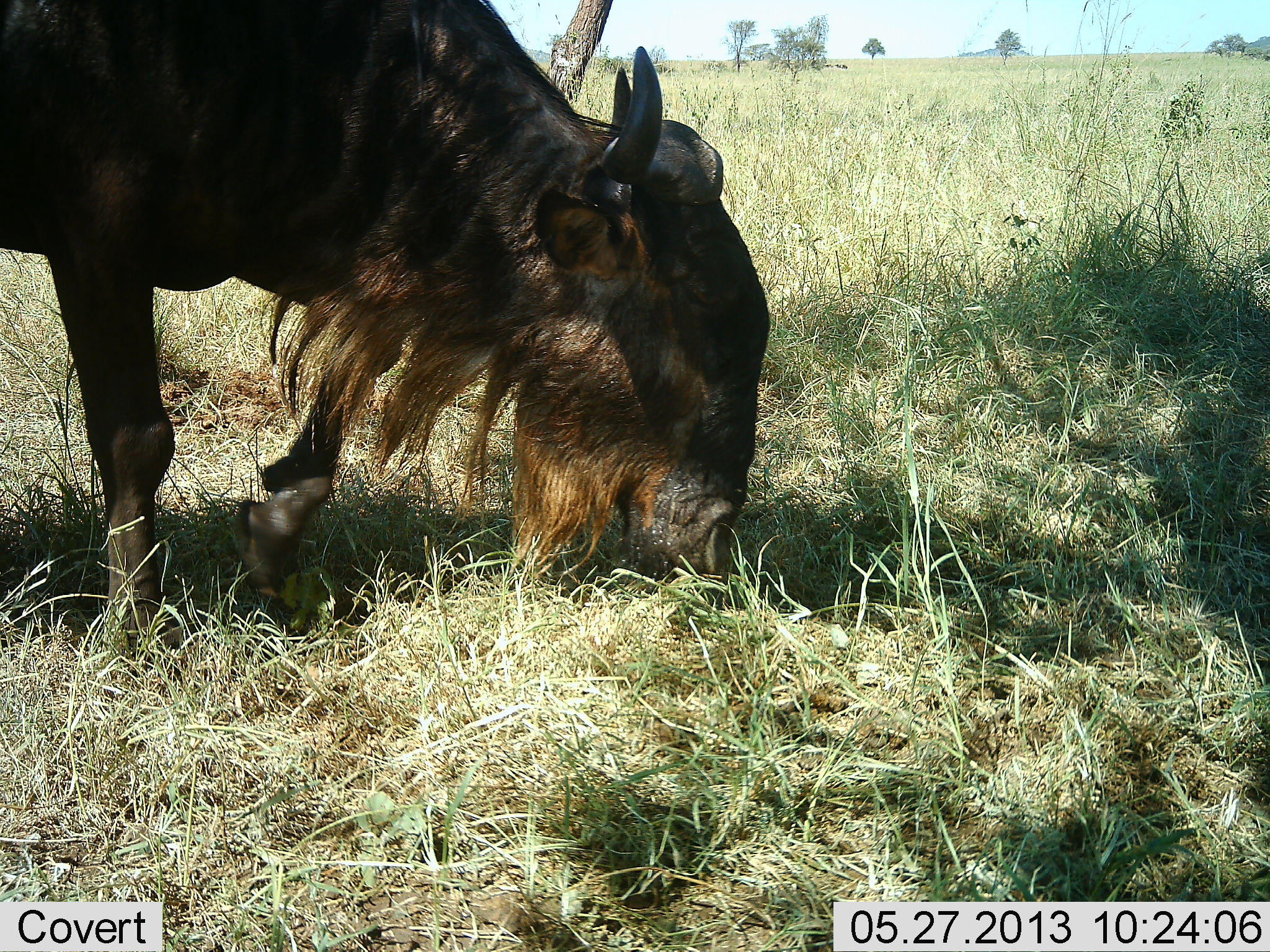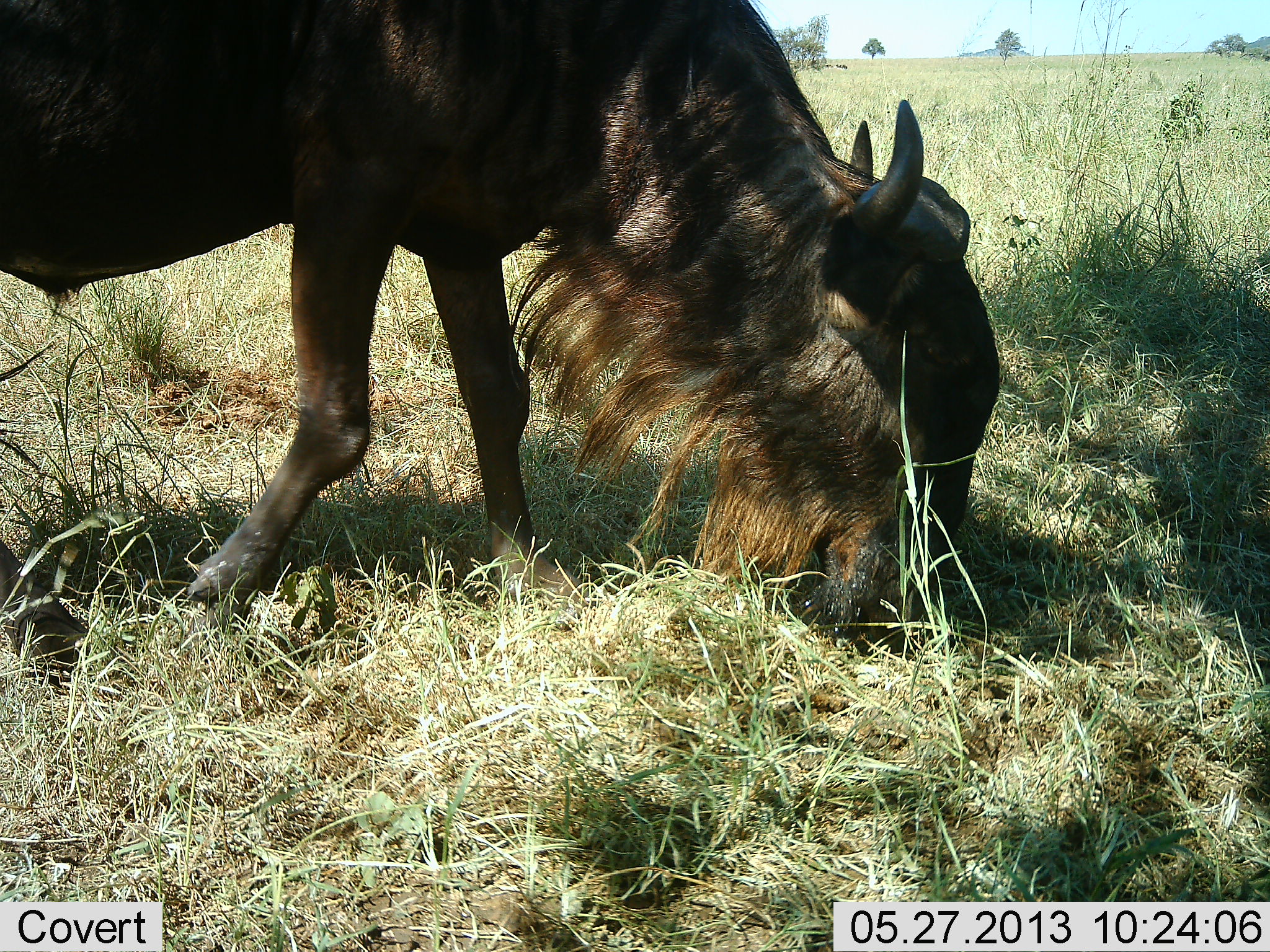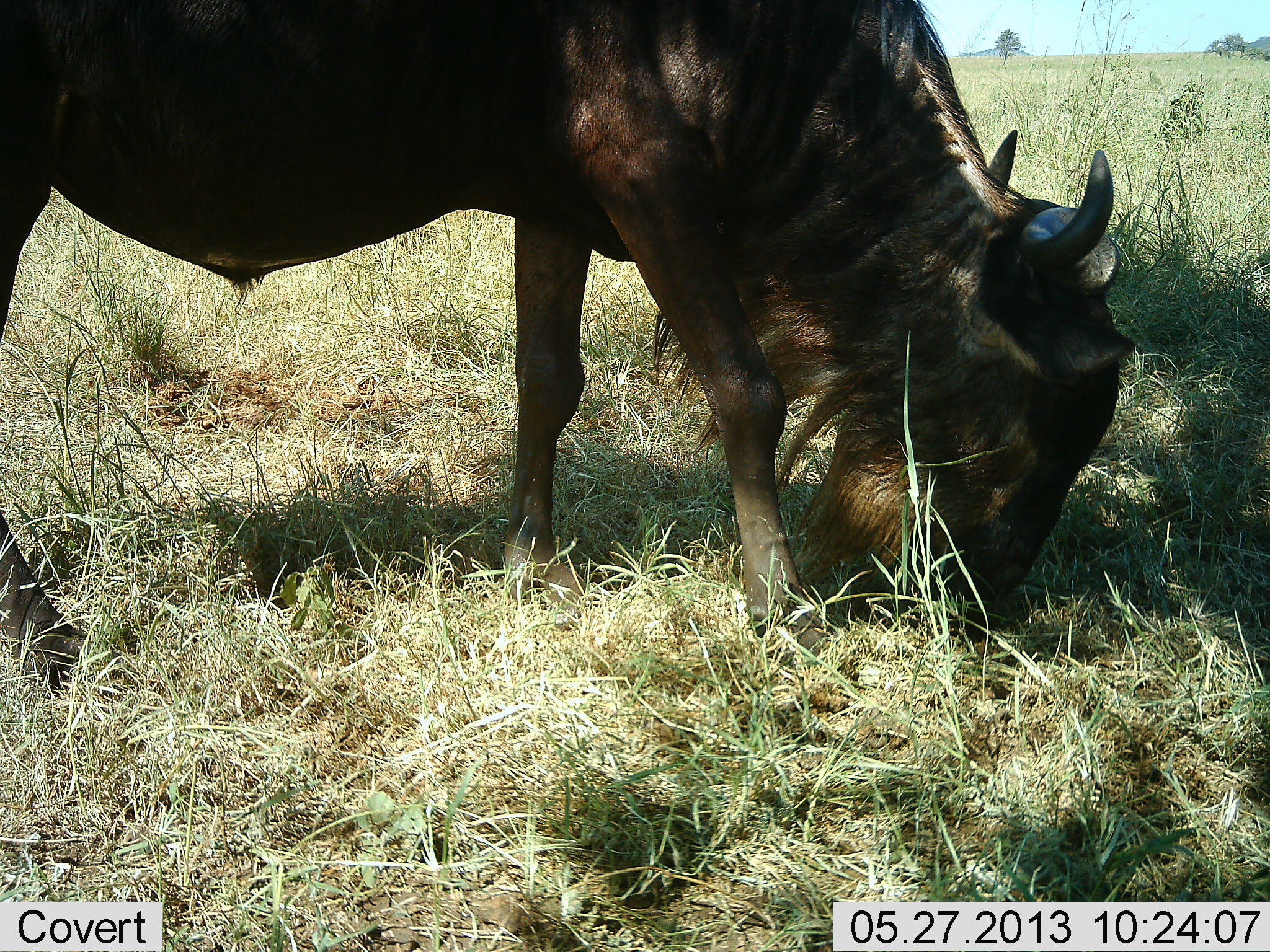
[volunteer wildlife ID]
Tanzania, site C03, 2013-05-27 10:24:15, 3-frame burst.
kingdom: Animalia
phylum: Chordata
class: Mammalia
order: Artiodactyla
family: Bovidae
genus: Connochaetes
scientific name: Connochaetes taurinus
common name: blue wildebeest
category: wildebeest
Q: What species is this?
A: Wildebeest (blue wildebeest) (Connochaetes taurinus).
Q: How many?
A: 1.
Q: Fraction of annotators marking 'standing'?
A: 0%.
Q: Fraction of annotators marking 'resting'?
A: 0%.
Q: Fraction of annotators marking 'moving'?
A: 40%.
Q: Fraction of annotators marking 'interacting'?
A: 0%.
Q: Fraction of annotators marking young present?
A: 0%.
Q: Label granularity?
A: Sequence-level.